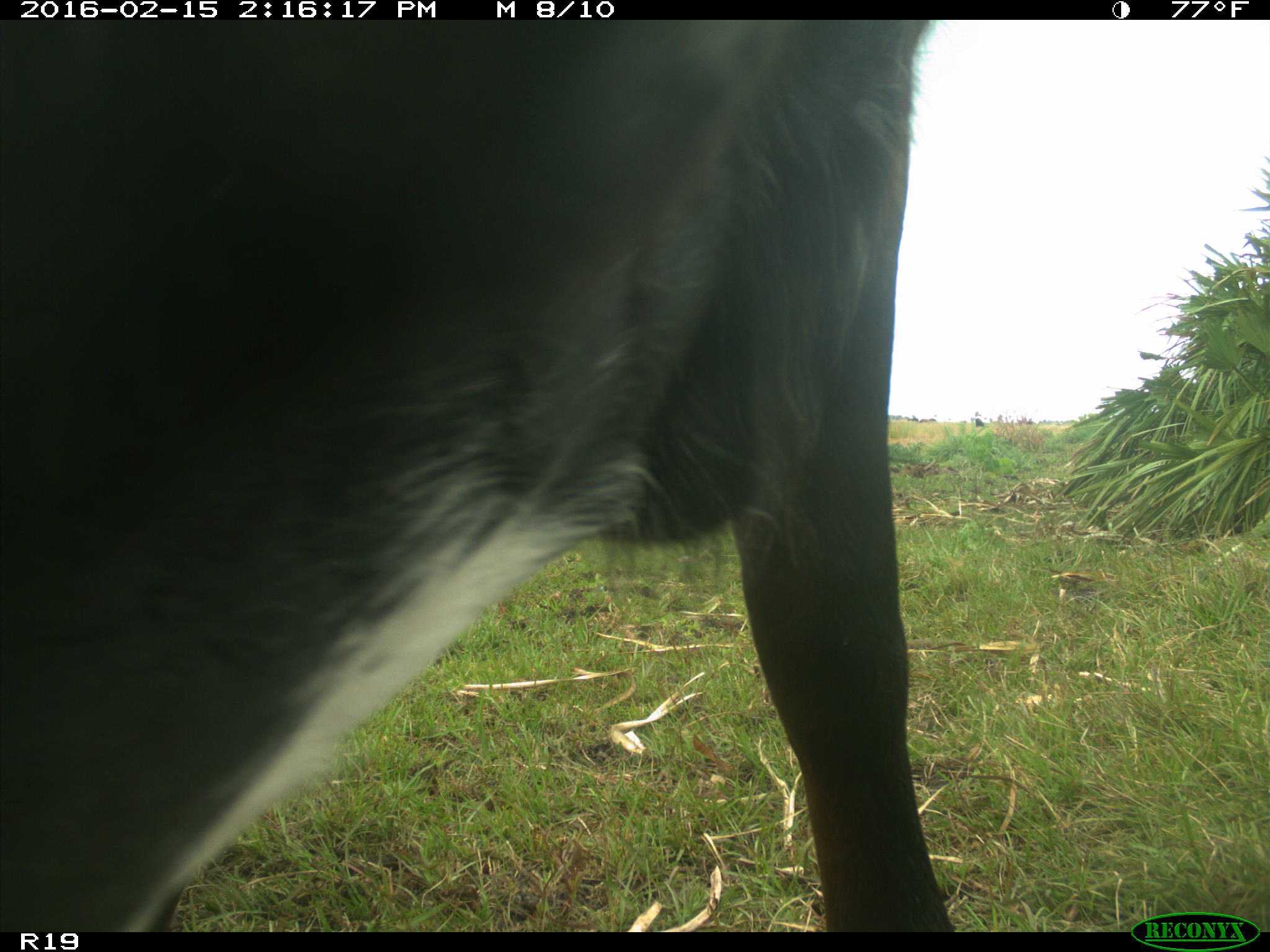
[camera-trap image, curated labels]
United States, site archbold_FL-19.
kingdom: Animalia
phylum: Chordata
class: Mammalia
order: Artiodactyla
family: Bovidae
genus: Bos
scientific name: Bos taurus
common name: domestic cow